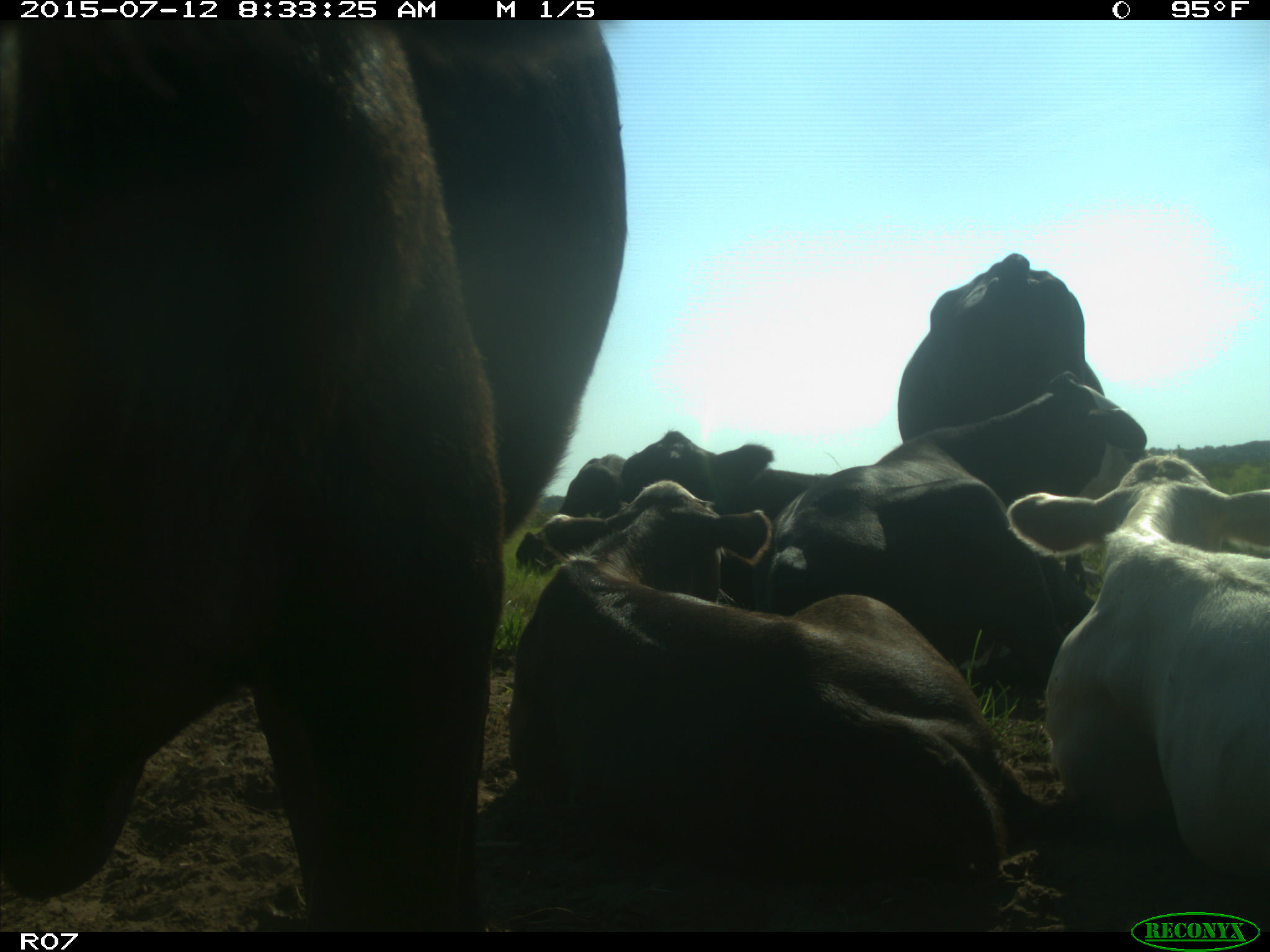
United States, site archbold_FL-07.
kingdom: Animalia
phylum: Chordata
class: Mammalia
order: Artiodactyla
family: Bovidae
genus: Bos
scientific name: Bos taurus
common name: domestic cow